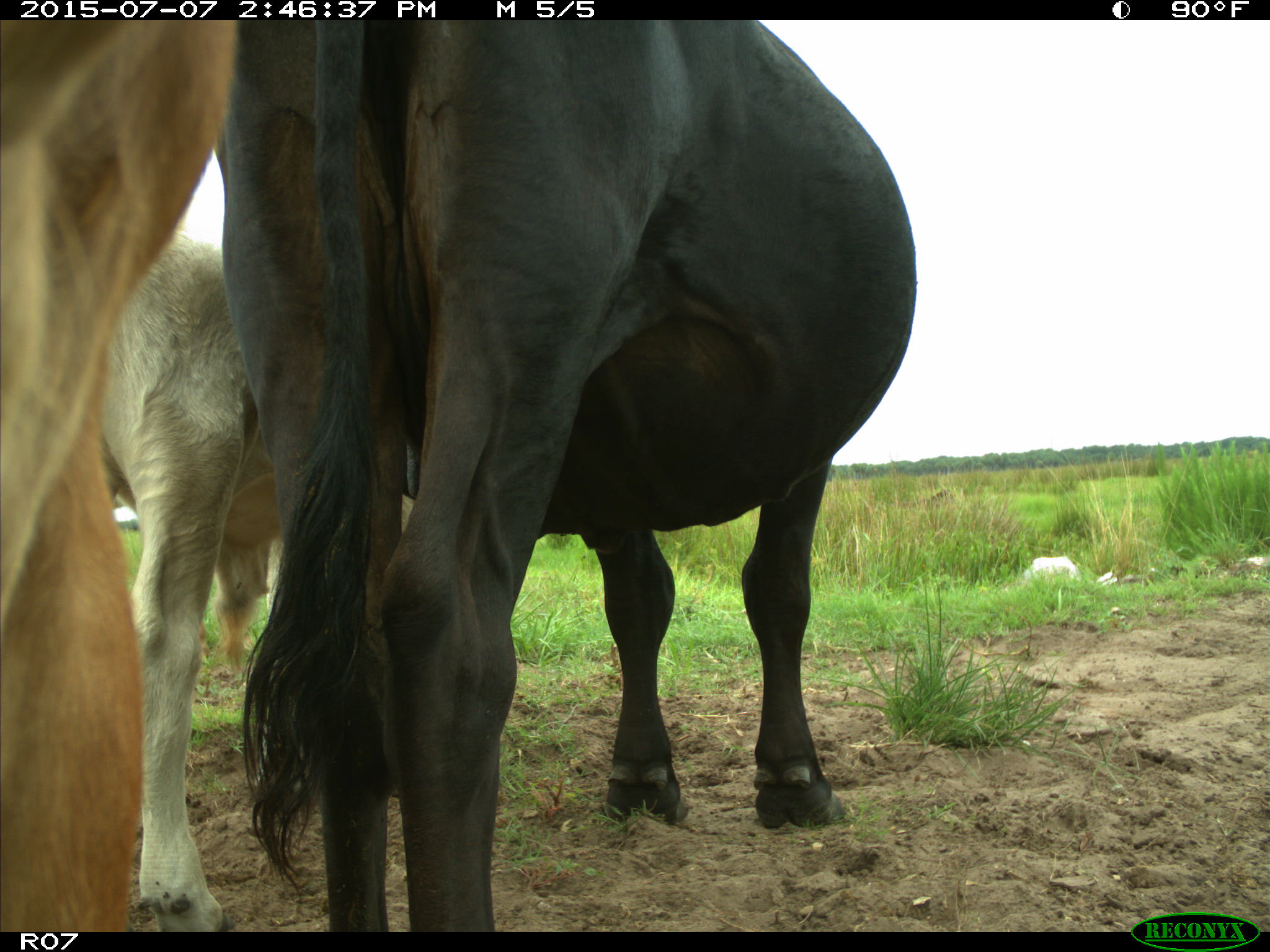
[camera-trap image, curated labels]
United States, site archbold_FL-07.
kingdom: Animalia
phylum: Chordata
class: Mammalia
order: Artiodactyla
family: Bovidae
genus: Bos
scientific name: Bos taurus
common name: domestic cow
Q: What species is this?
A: Bos taurus (domestic cow).